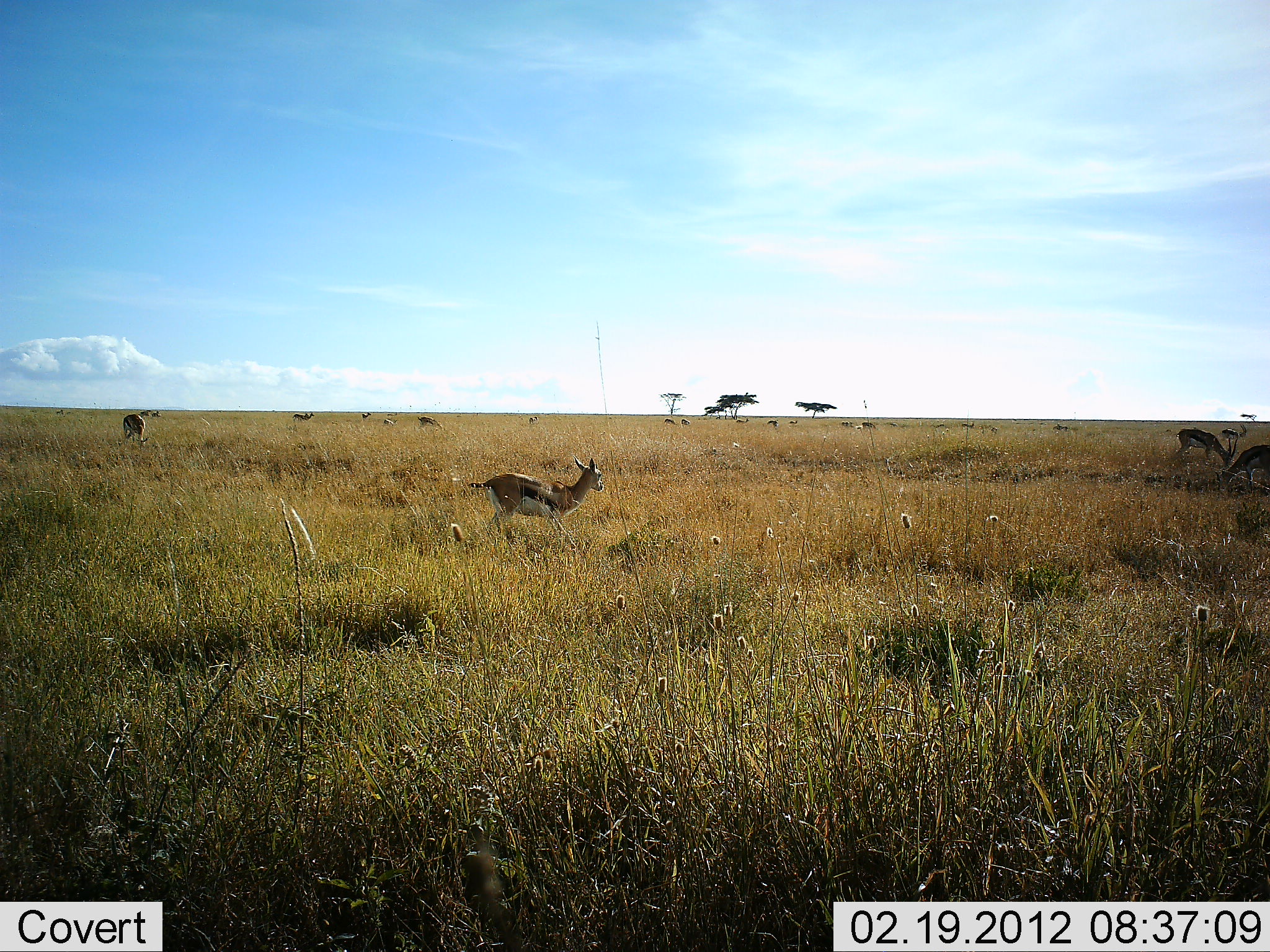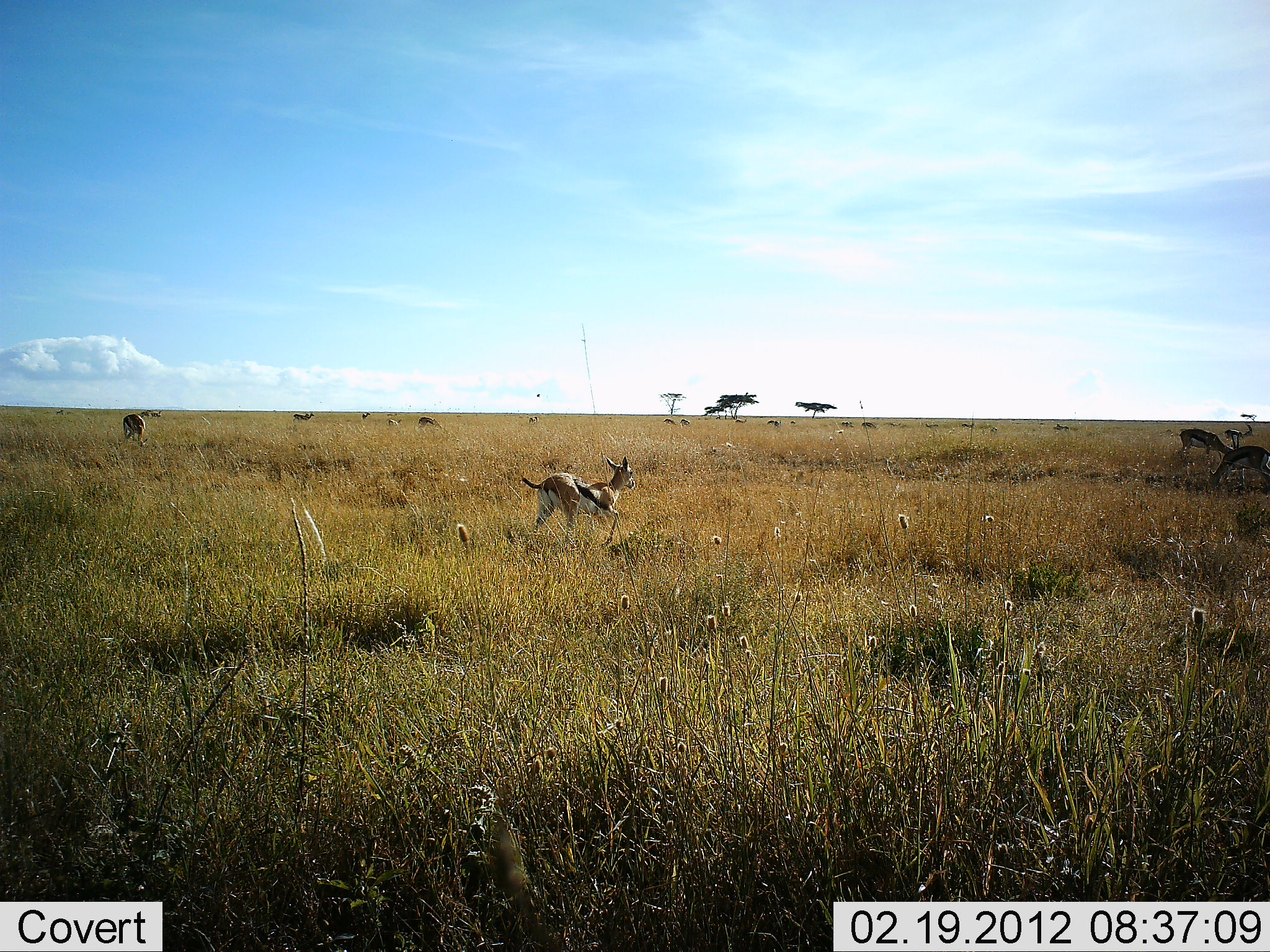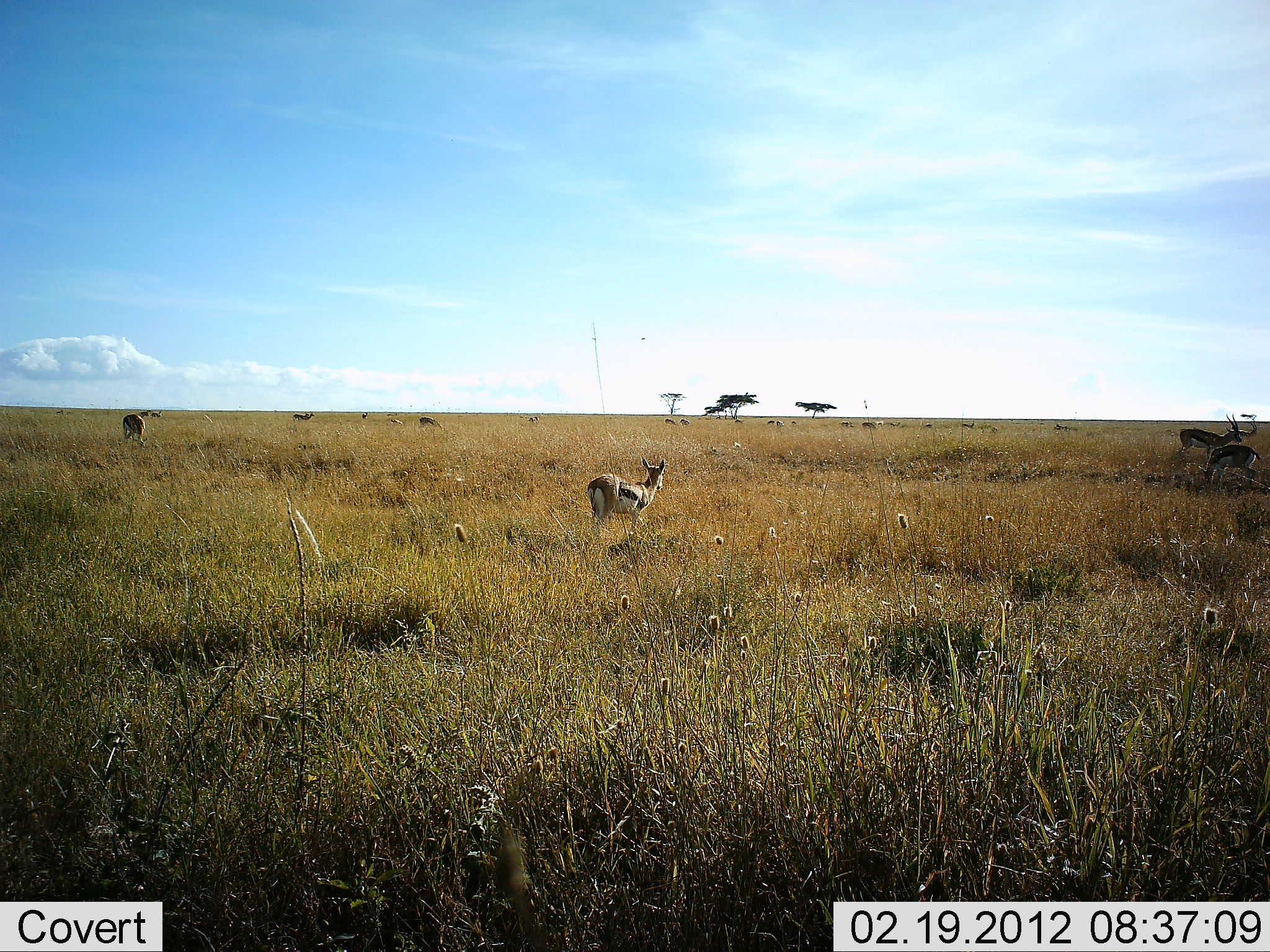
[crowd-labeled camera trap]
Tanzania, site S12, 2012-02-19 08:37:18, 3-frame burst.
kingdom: Animalia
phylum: Chordata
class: Mammalia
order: Artiodactyla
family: Bovidae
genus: Eudorcas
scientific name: Eudorcas thomsonii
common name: thomson's gazelle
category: gazellethomsons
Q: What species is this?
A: Gazellethomsons (thomson's gazelle) (Eudorcas thomsonii).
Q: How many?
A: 8.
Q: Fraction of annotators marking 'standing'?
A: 46%.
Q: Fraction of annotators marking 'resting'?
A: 0%.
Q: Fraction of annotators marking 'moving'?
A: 75%.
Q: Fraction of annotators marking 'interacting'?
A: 0%.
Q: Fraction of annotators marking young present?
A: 0%.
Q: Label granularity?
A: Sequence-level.